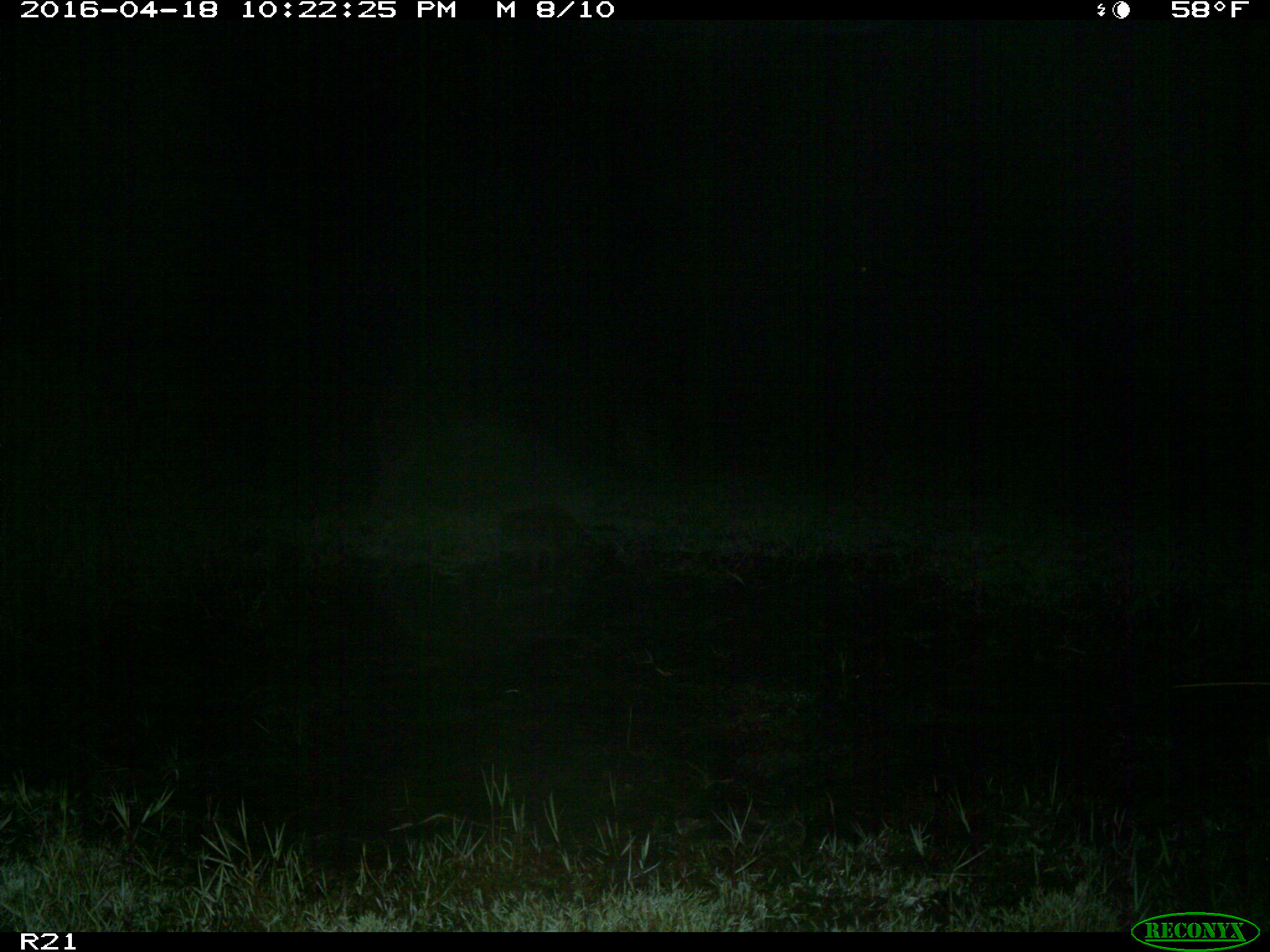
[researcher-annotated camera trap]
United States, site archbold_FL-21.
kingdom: Animalia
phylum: Chordata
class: Mammalia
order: Carnivora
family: Procyonidae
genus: Procyon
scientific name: Procyon lotor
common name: common raccoon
Procyon lotor (common raccoon).